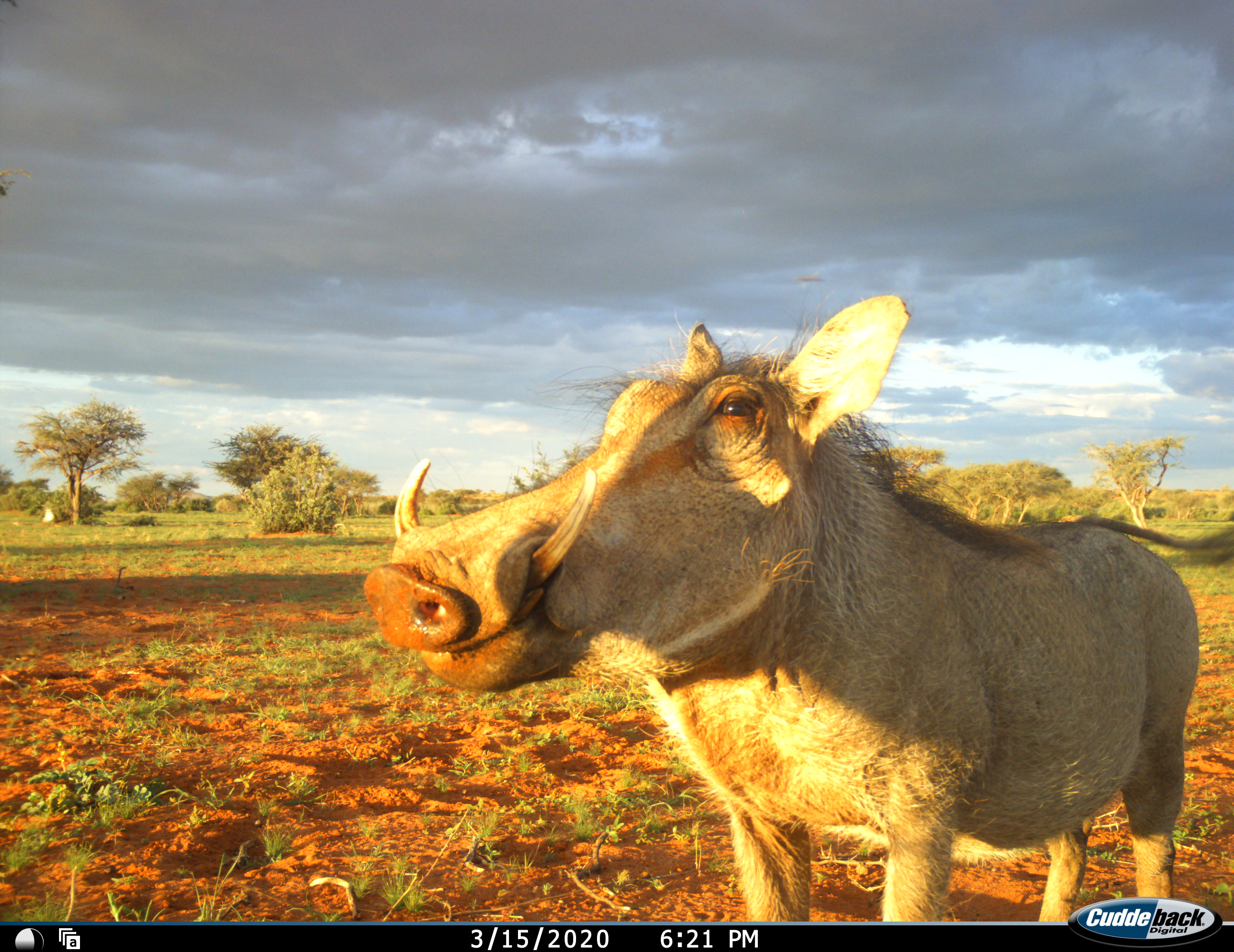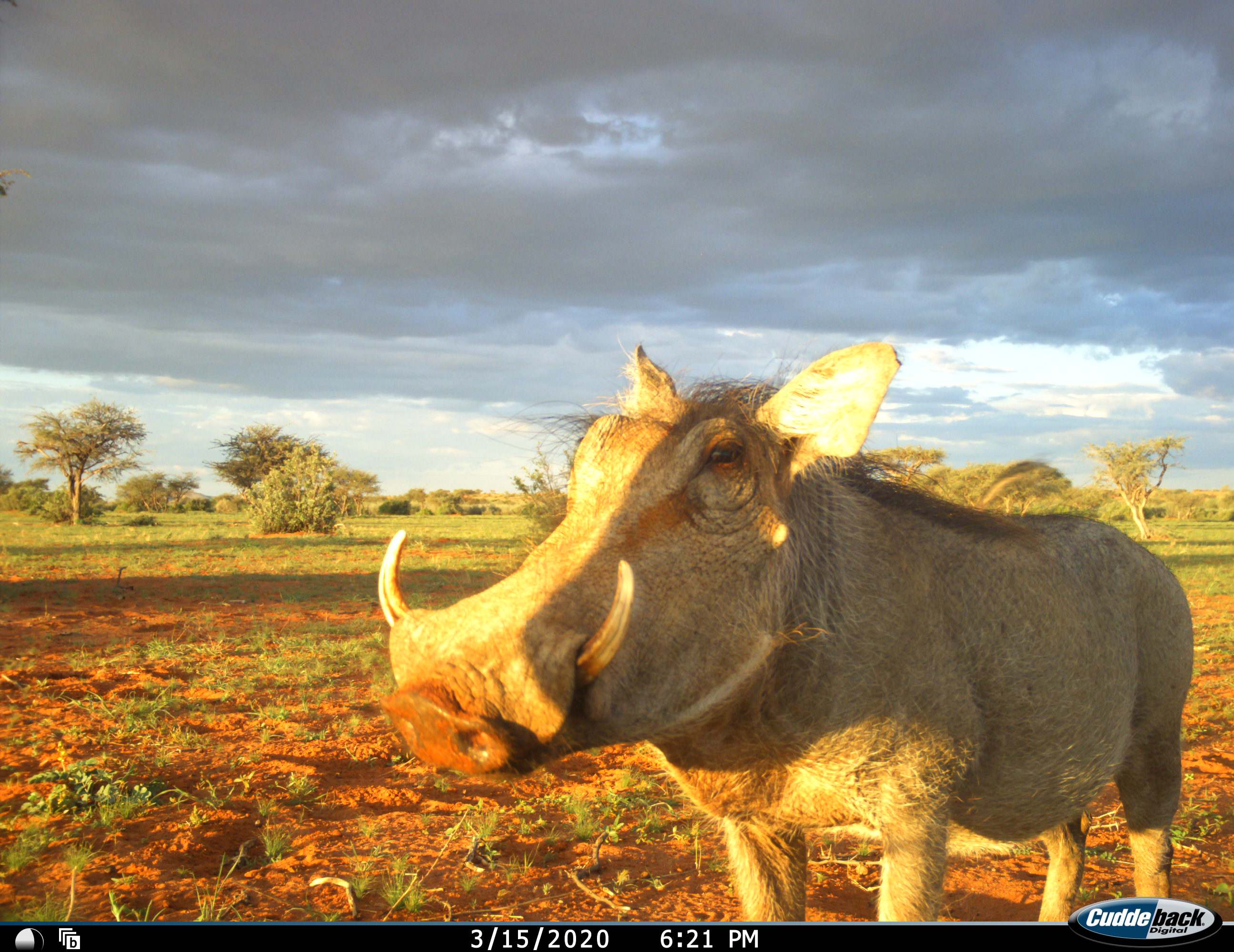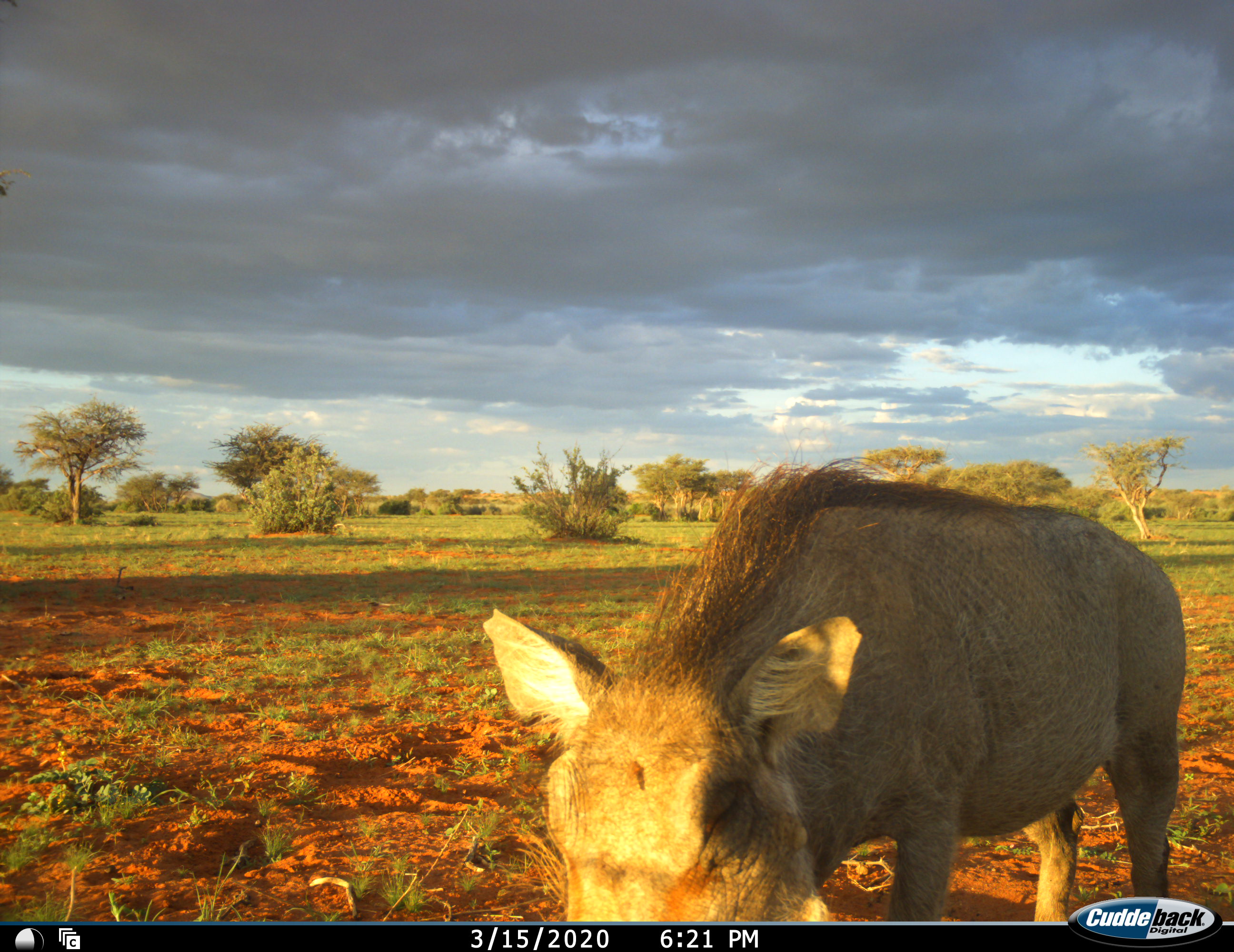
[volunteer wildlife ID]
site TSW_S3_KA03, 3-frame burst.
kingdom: Animalia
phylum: Chordata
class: Mammalia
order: Artiodactyla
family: Suidae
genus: Phacochoerus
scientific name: Phacochoerus africanus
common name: warthog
Warthog (Phacochoerus africanus), count 1. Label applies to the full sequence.